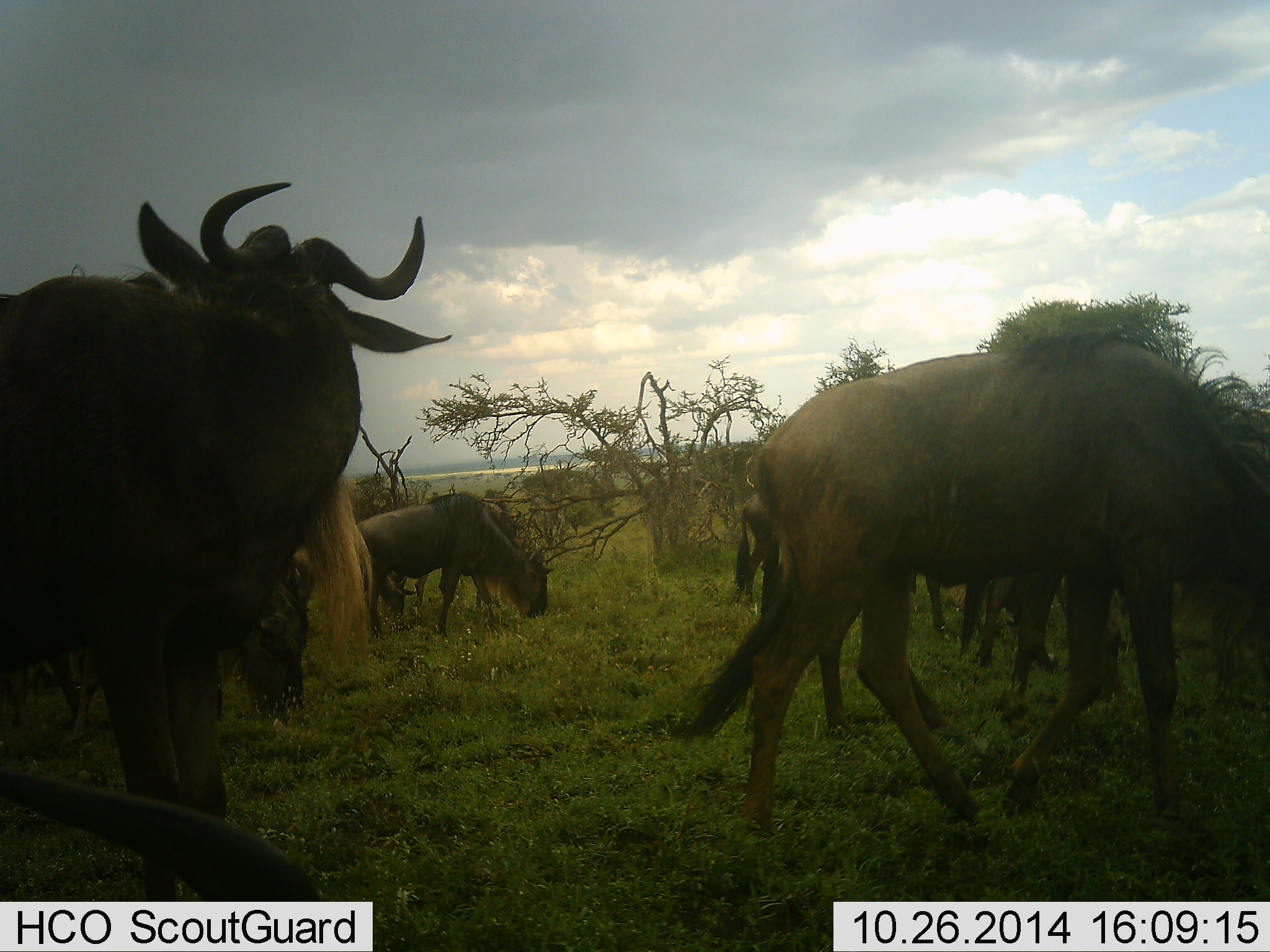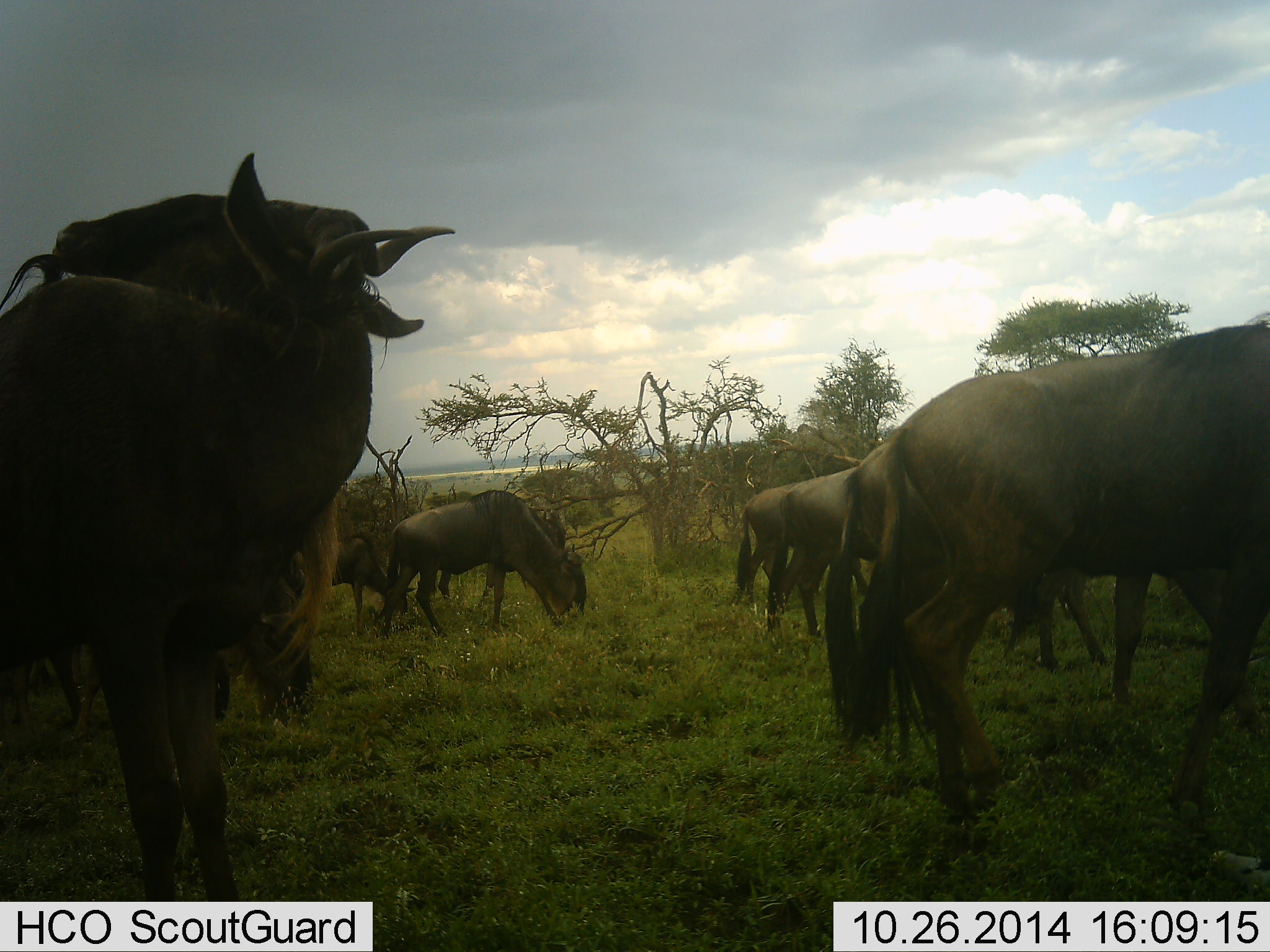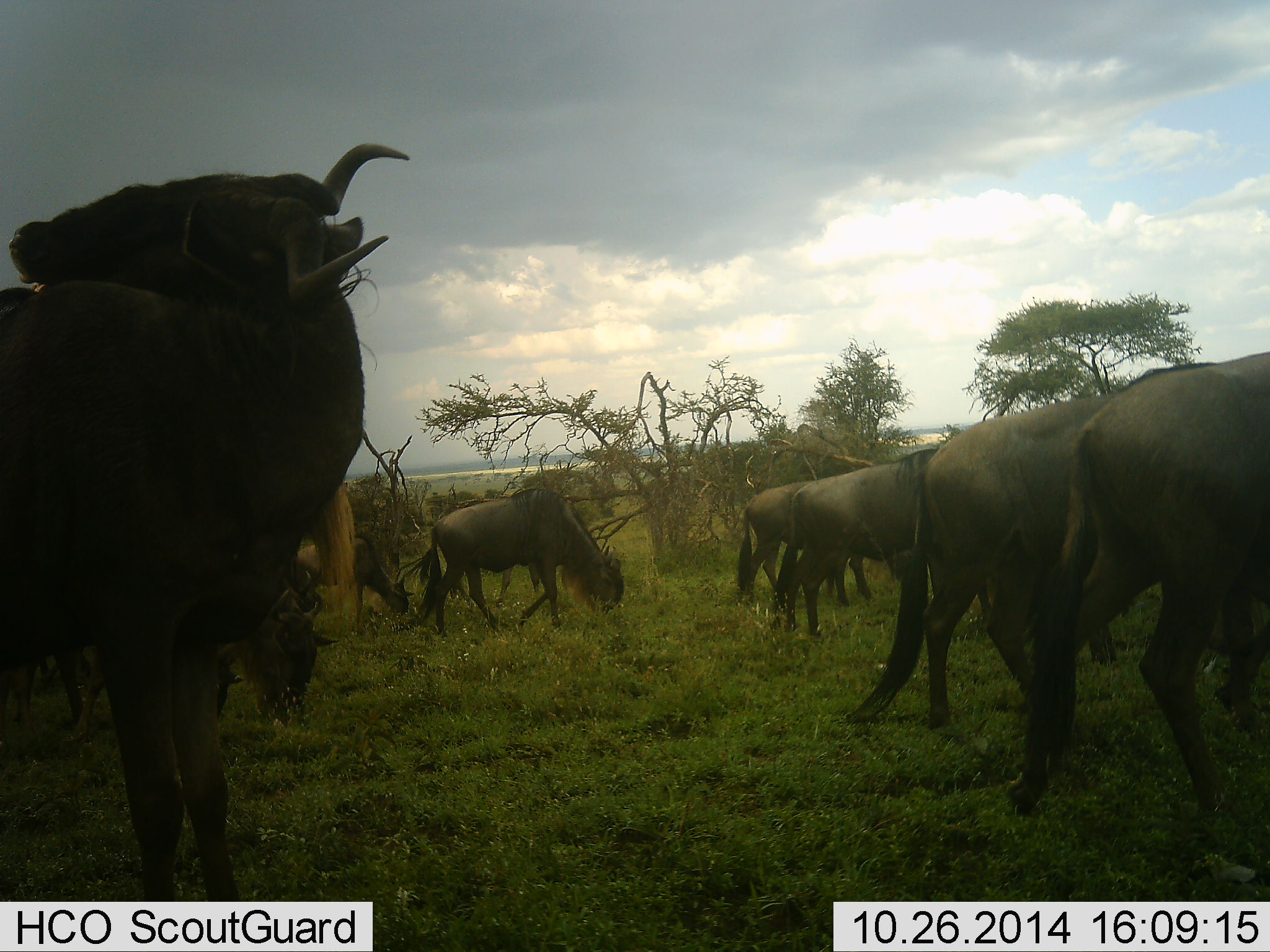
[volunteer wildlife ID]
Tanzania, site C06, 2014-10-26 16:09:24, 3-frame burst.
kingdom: Animalia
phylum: Chordata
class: Mammalia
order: Artiodactyla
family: Bovidae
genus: Connochaetes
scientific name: Connochaetes taurinus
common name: blue wildebeest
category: wildebeest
Wildebeest (blue wildebeest) (Connochaetes taurinus), count 11-50. Behavior (volunteer vote fractions): standing 30%, resting 0%, moving 70%, interacting 0%. Young present (vote fraction): 0%. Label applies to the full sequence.